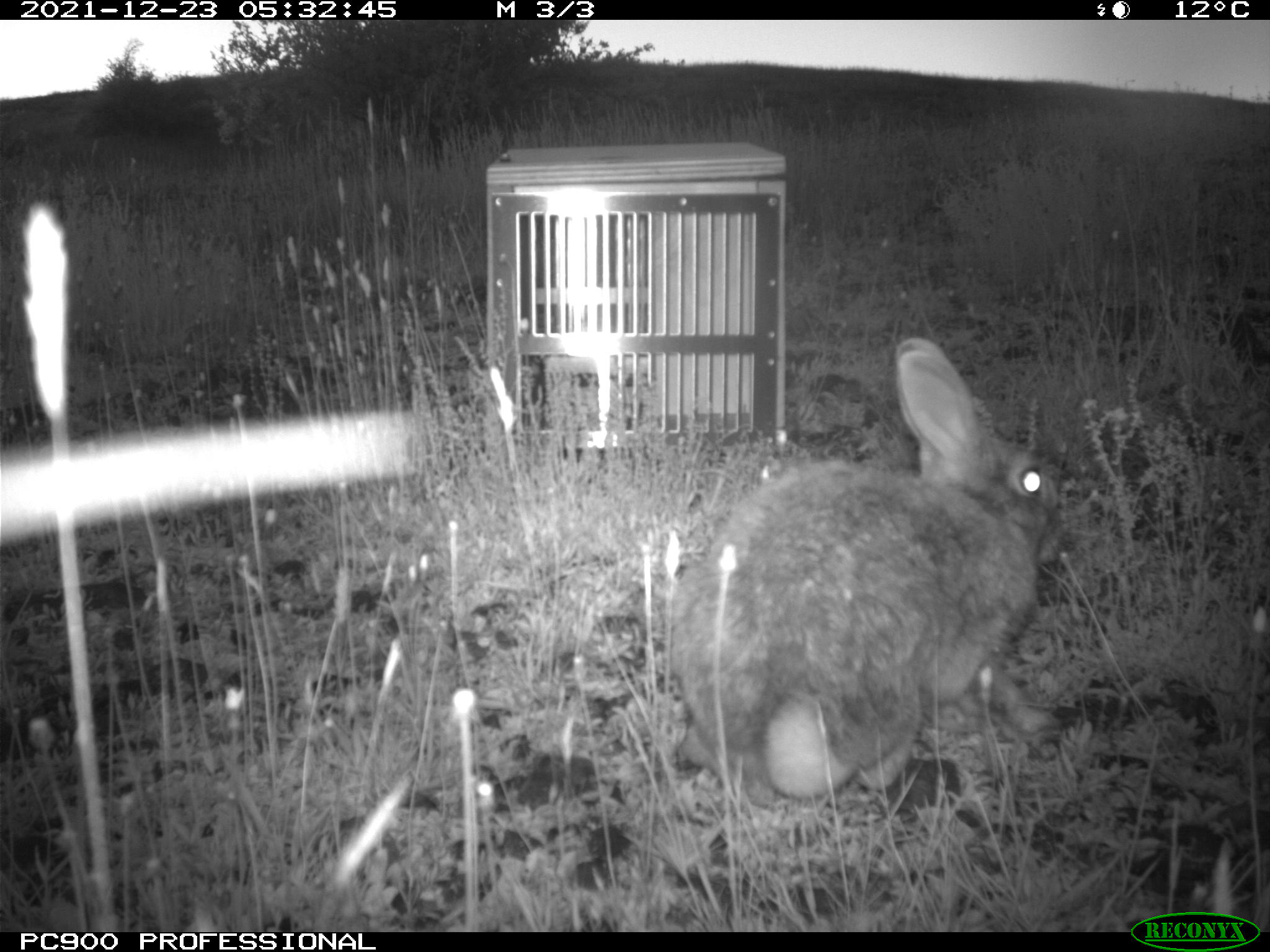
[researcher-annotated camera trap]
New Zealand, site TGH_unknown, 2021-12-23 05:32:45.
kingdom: Animalia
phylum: Chordata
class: Mammalia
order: Lagomorpha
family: Leporidae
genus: Oryctolagus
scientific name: Oryctolagus cuniculus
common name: european rabbit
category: rabbit